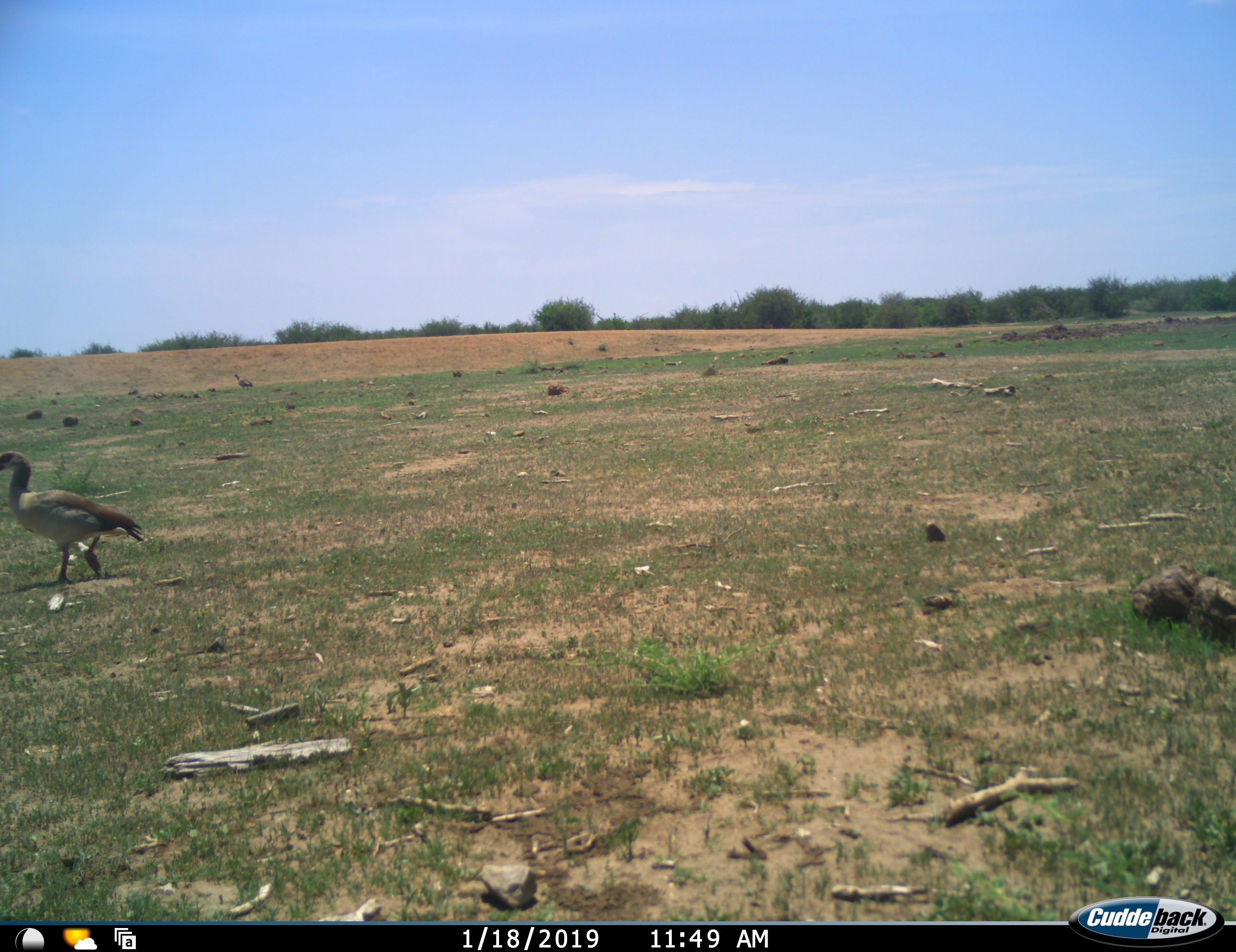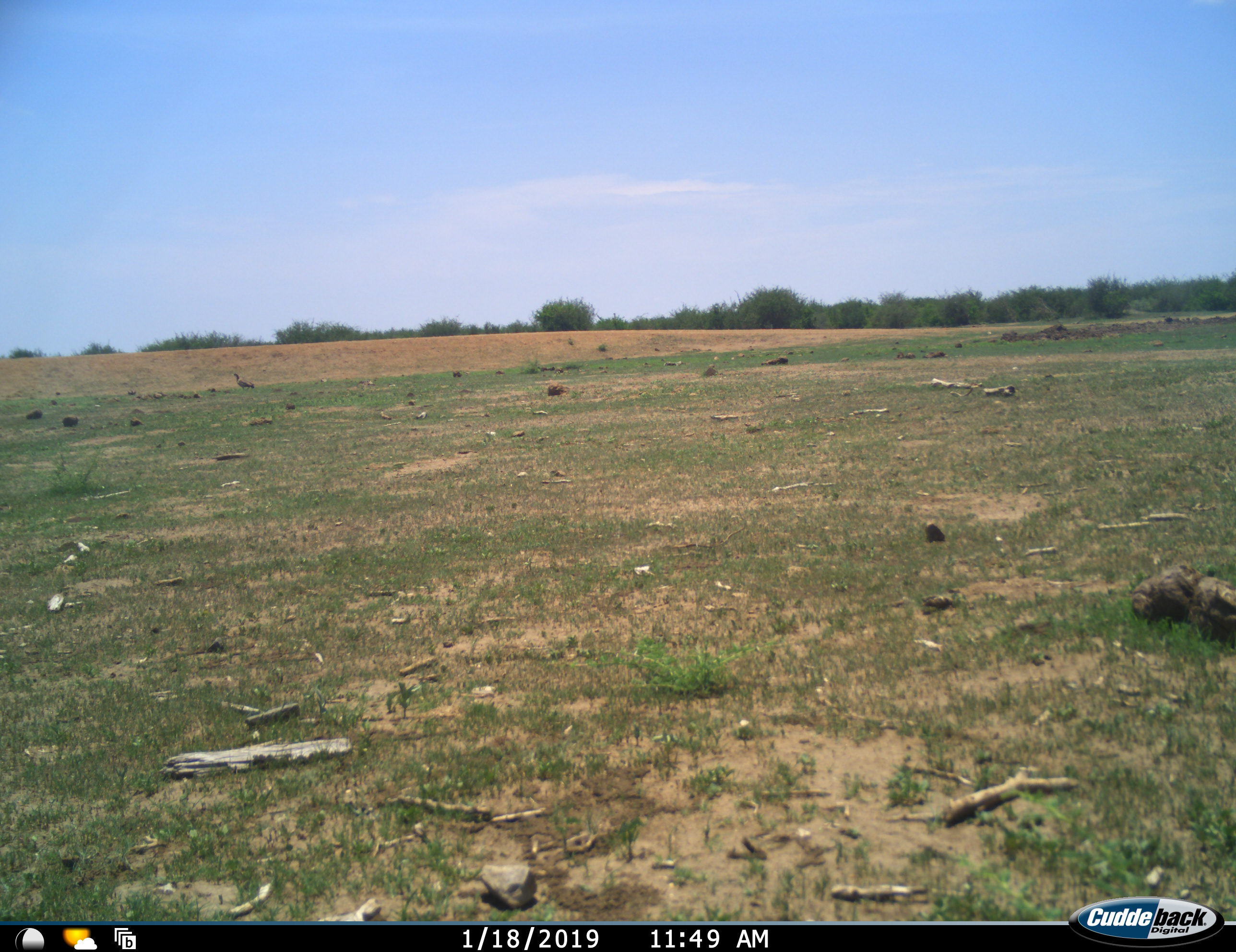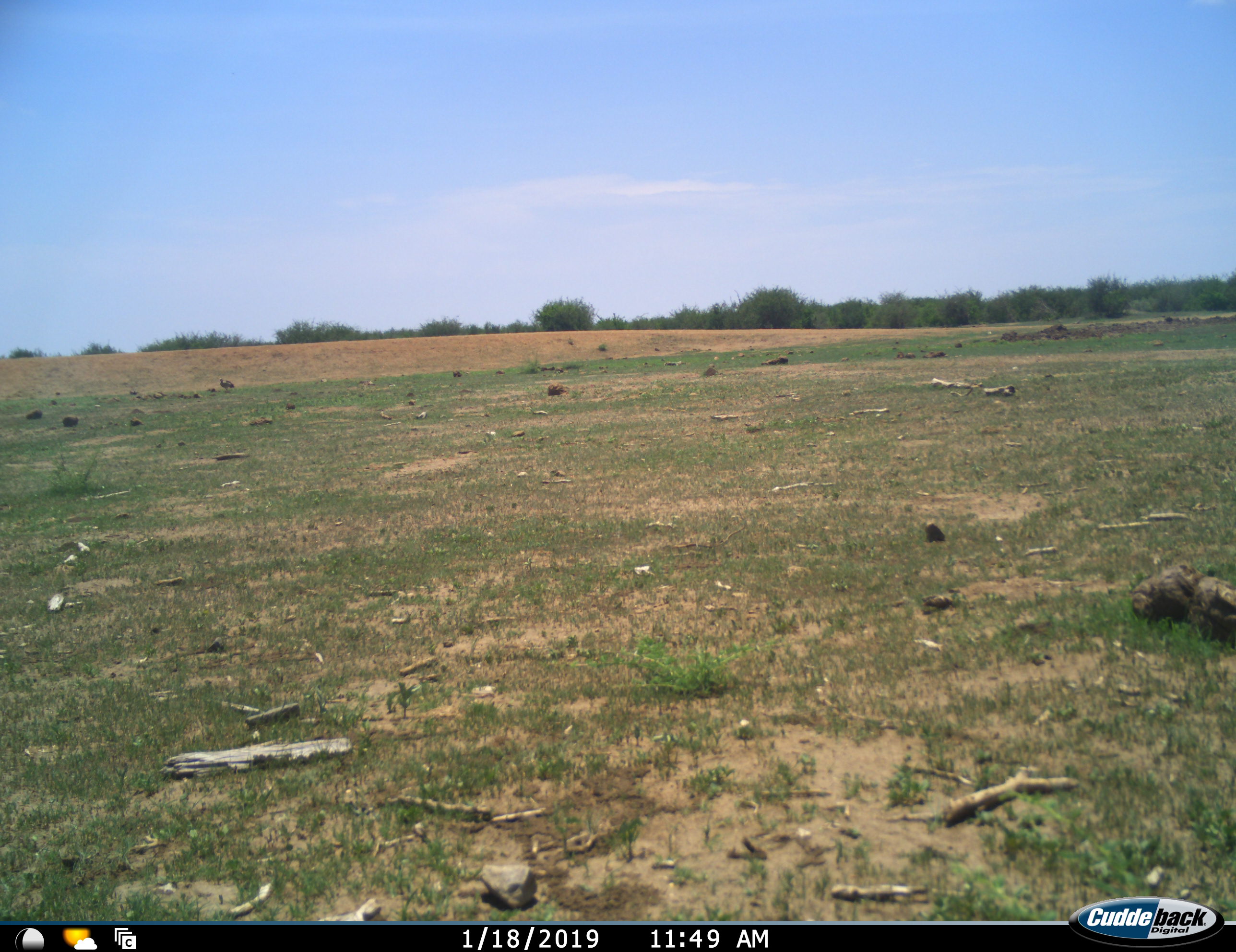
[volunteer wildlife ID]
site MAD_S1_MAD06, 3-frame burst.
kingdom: Animalia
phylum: Chordata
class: Aves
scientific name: Aves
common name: bird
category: birdother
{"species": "birdother (bird) (Aves)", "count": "2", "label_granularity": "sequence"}